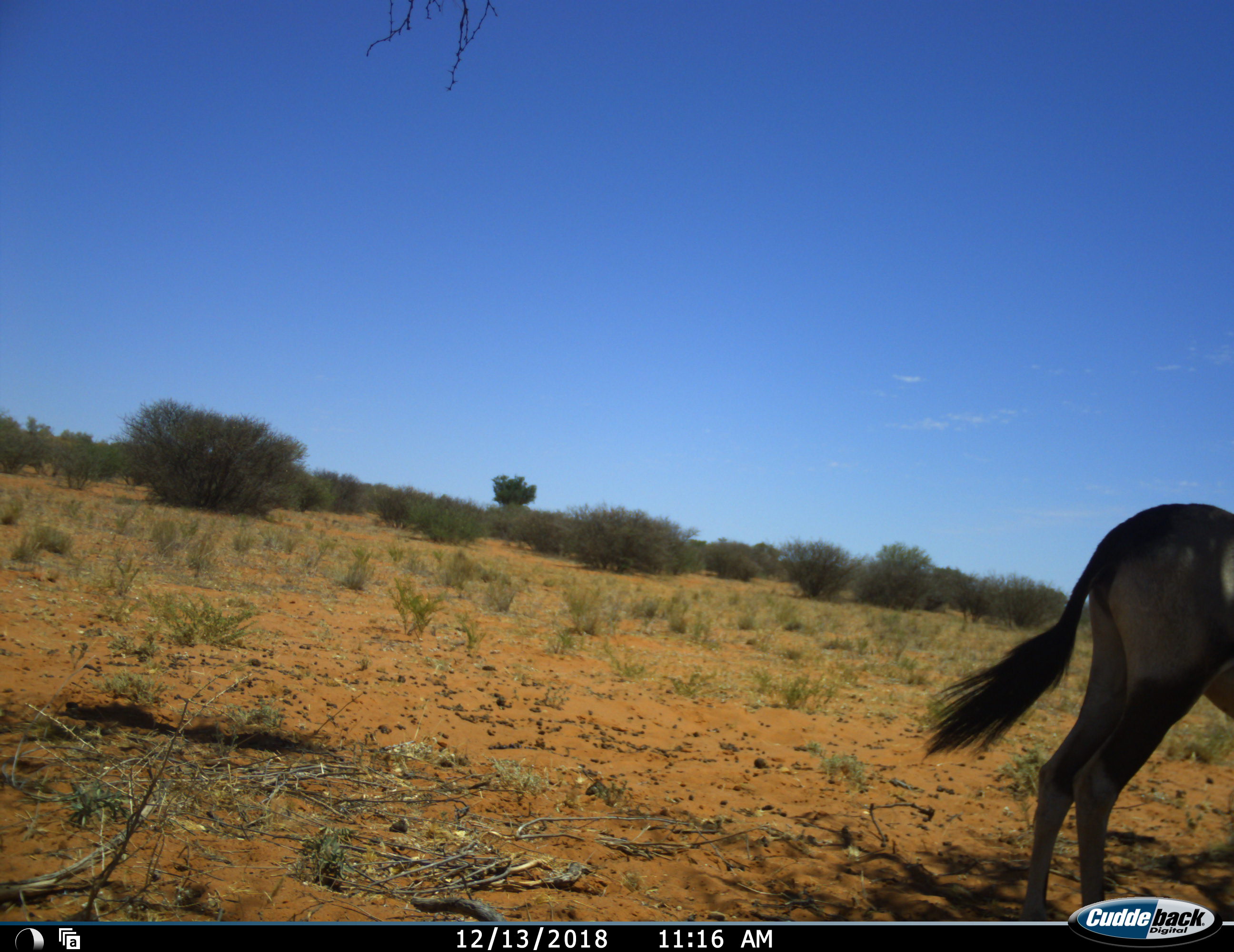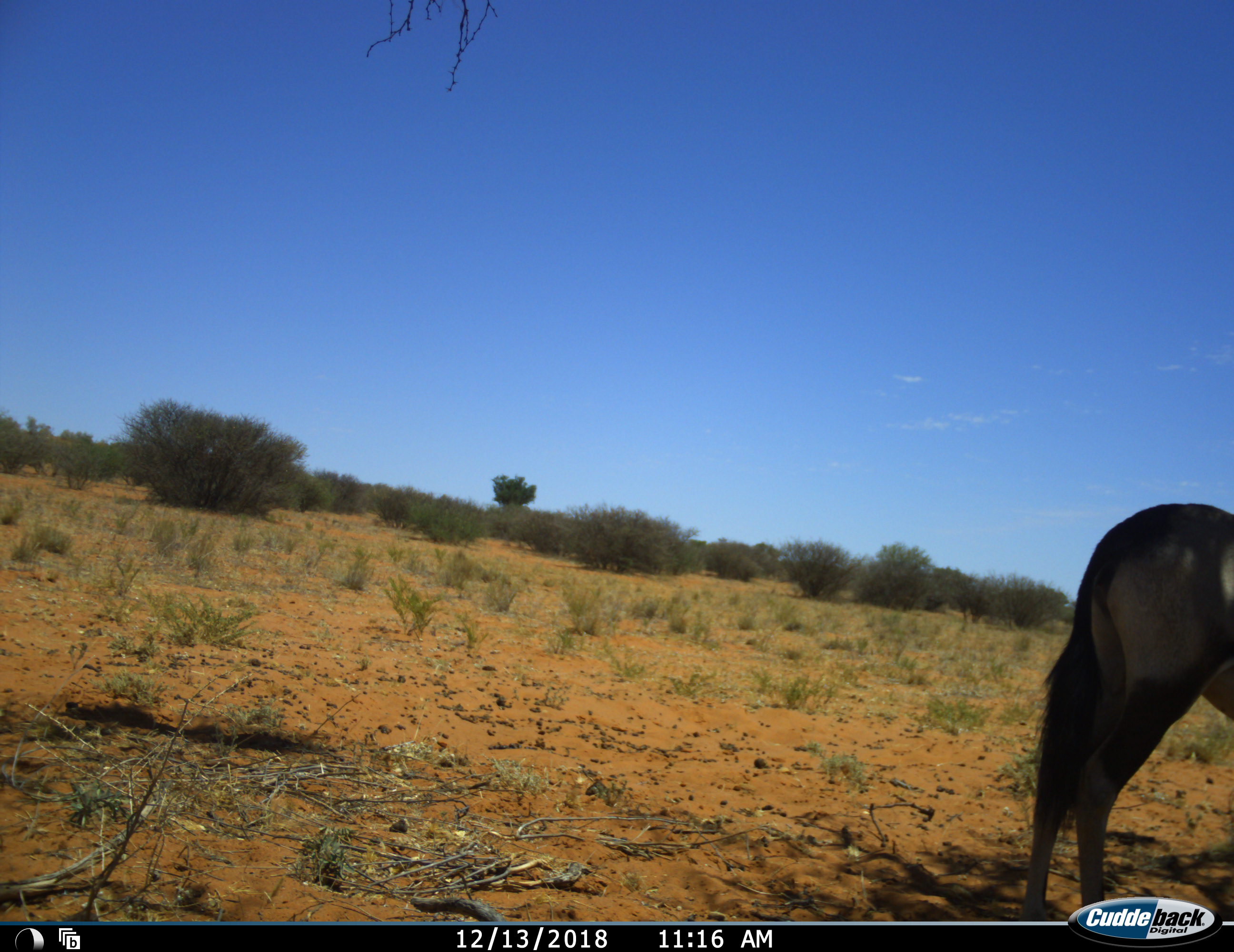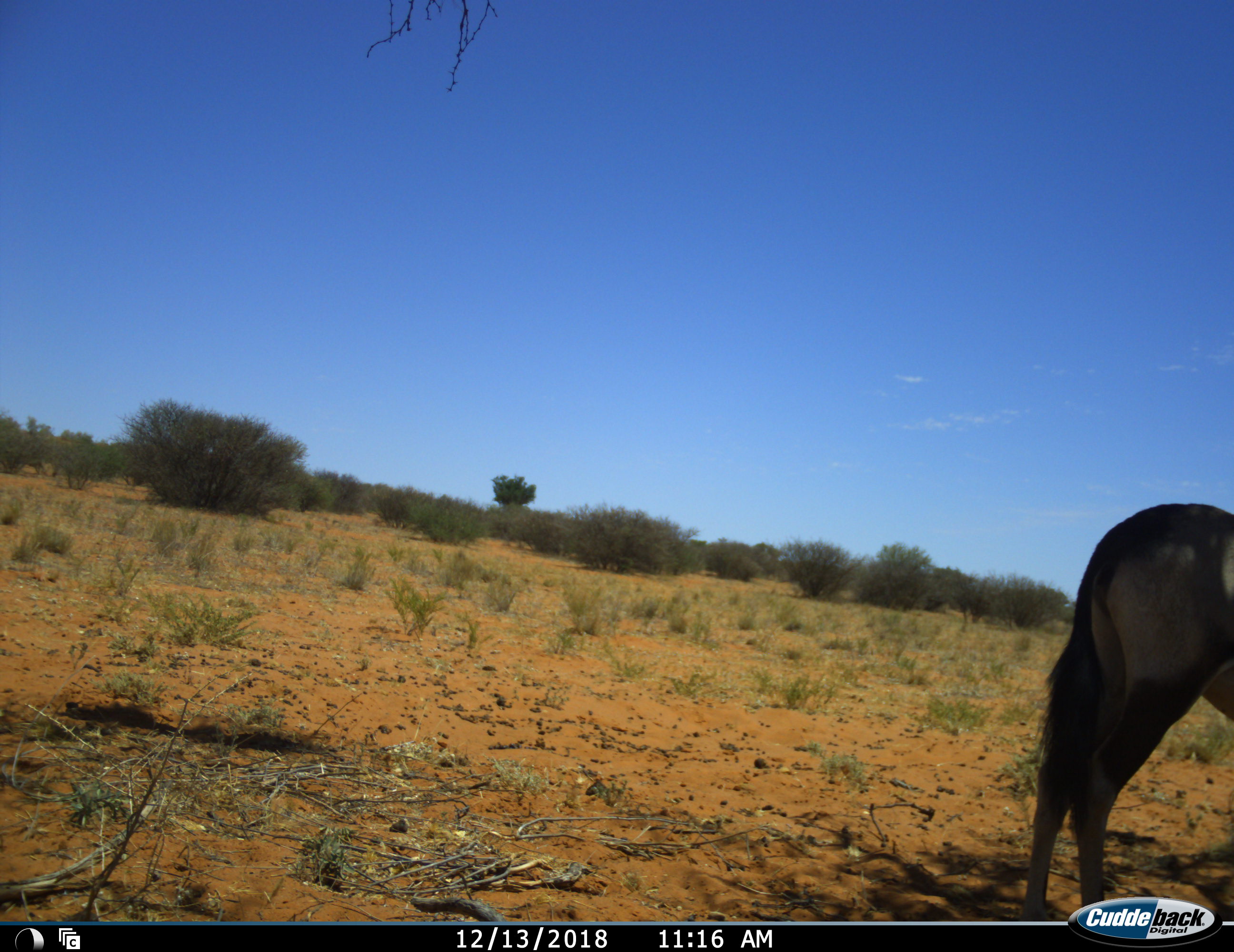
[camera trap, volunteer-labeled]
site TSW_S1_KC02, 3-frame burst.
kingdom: Animalia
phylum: Chordata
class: Mammalia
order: Artiodactyla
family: Bovidae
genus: Oryx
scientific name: Oryx gazella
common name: gemsbok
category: oryx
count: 1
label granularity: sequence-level